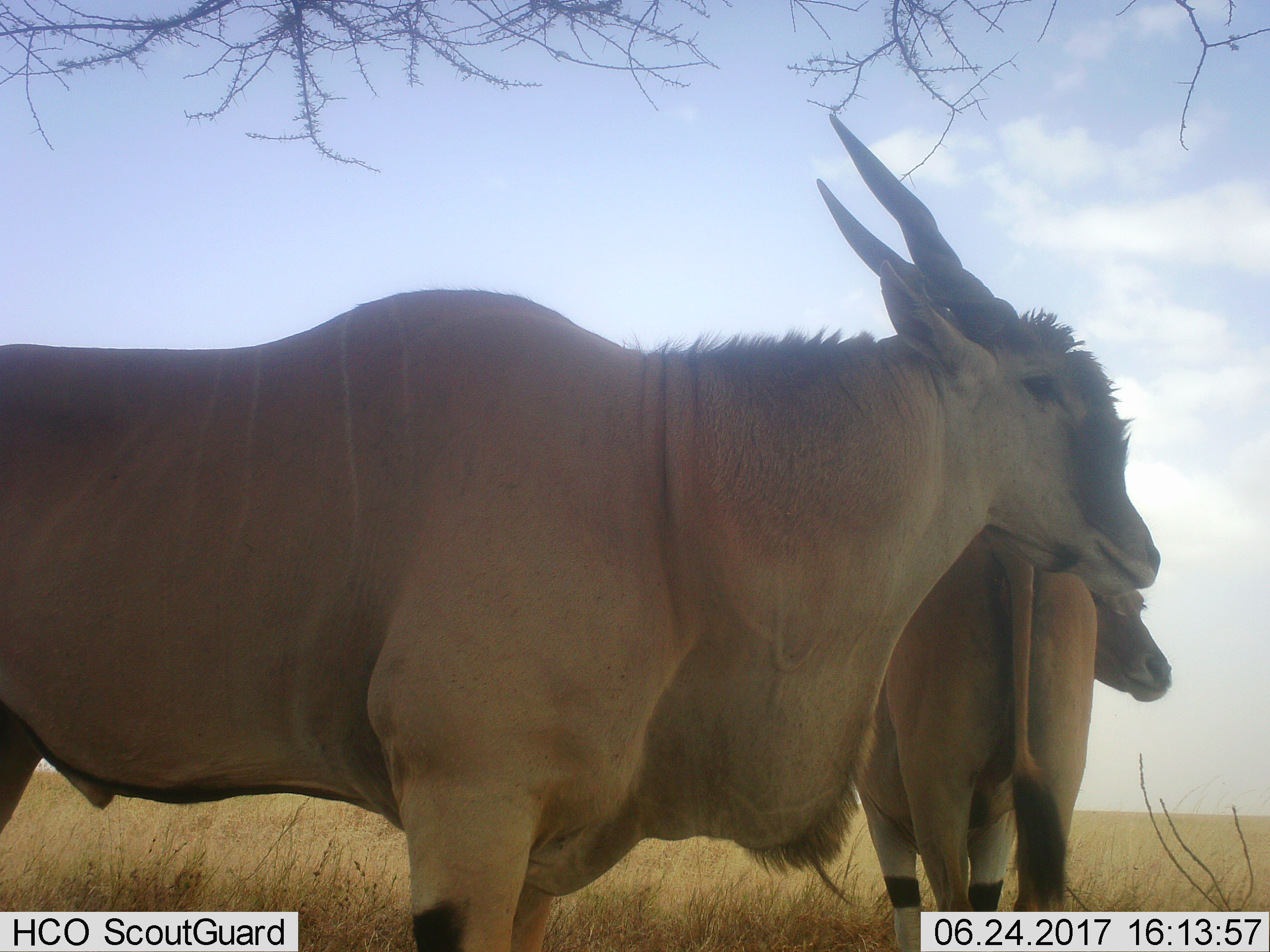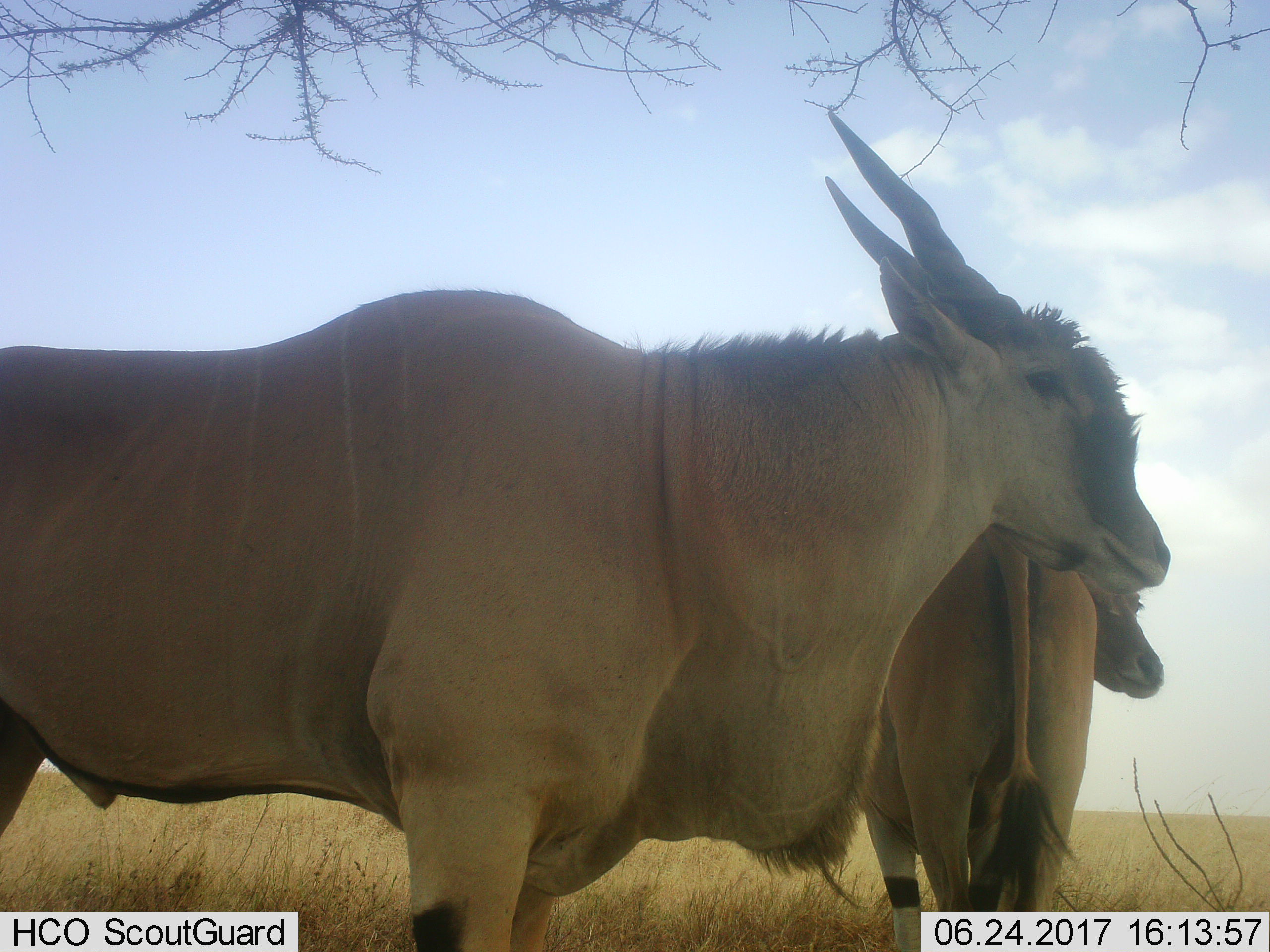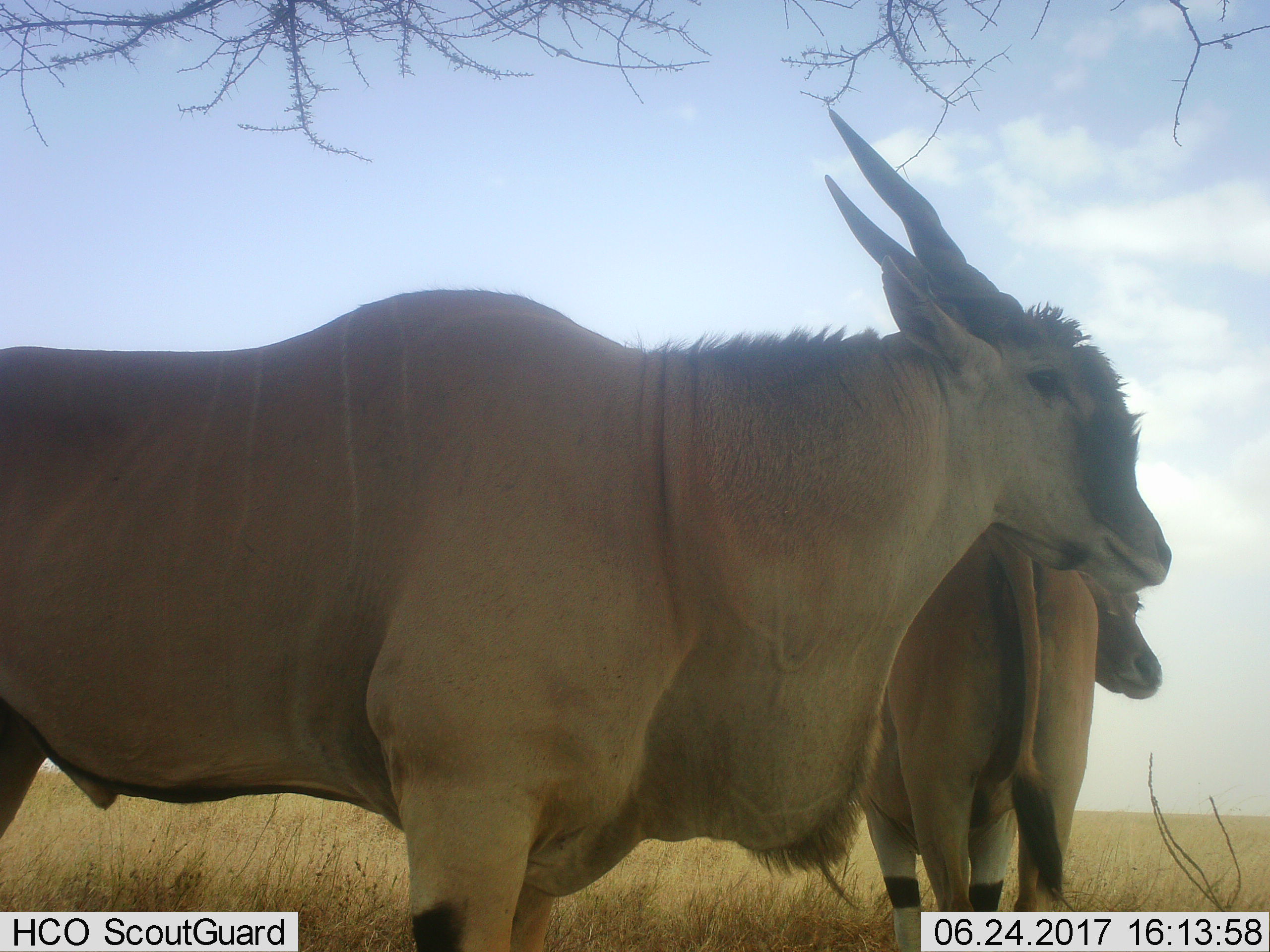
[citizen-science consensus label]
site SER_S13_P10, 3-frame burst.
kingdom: Animalia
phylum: Chordata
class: Mammalia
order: Artiodactyla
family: Bovidae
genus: Tragelaphus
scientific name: Tragelaphus oryx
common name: eland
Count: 2.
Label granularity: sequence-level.